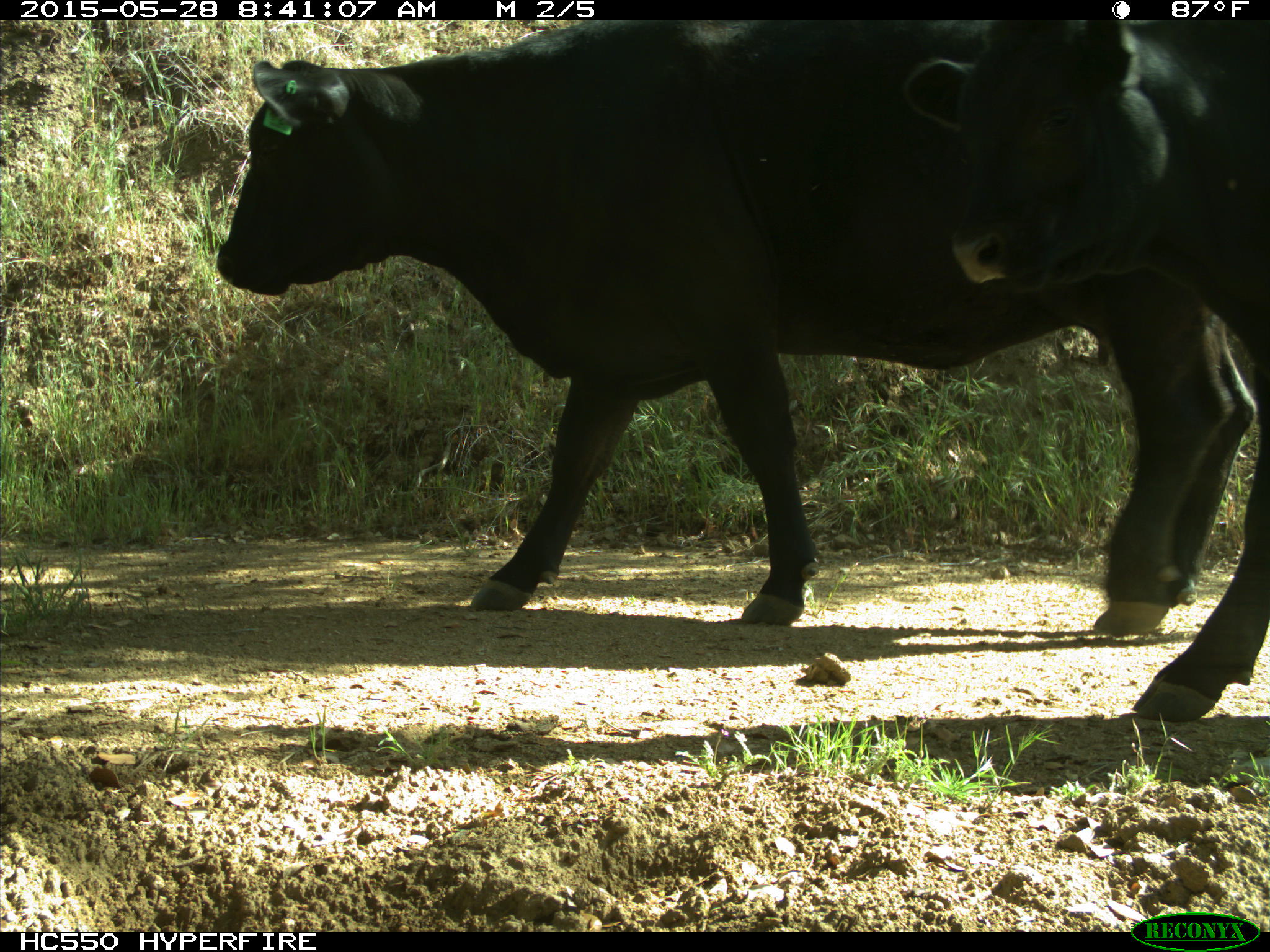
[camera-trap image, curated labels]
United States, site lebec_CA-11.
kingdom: Animalia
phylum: Chordata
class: Mammalia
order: Artiodactyla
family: Bovidae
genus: Bos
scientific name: Bos taurus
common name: domestic cow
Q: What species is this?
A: Bos taurus (domestic cow).